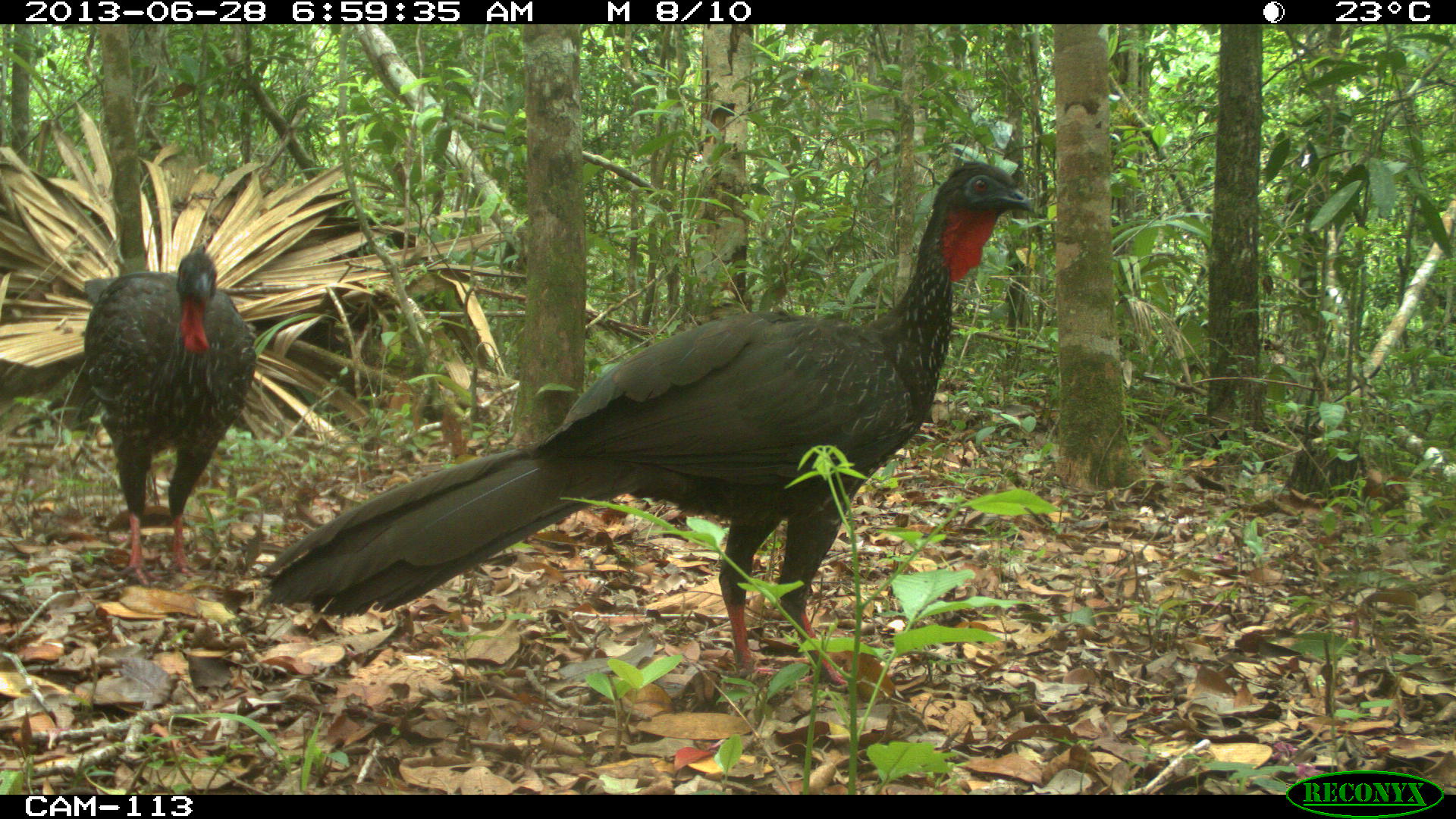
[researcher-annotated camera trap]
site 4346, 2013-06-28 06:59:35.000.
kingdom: Animalia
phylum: Chordata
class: Aves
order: Galliformes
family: Cracidae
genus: Penelope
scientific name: Penelope purpurascens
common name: crested guan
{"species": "Penelope purpurascens (crested guan)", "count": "2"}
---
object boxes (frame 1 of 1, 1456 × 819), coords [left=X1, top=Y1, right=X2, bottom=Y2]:
penelope purpurascens: [left=265, top=161, right=1035, bottom=680]; [left=84, top=250, right=257, bottom=582]